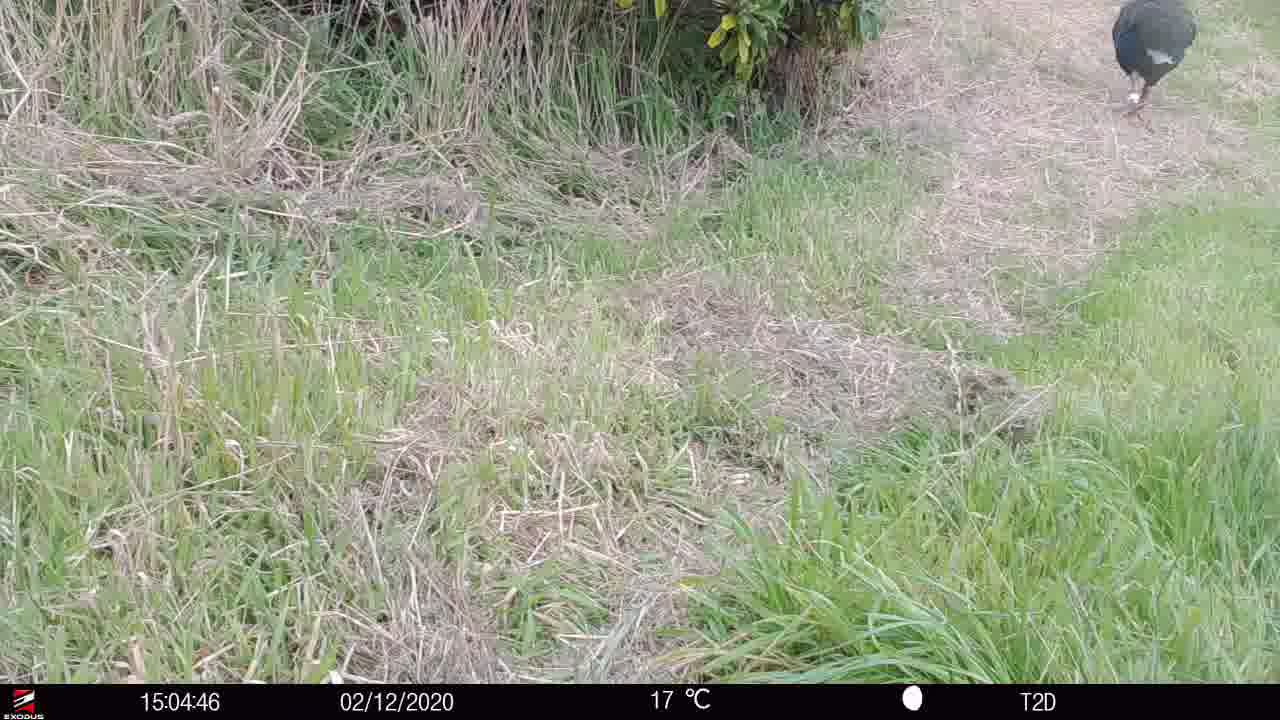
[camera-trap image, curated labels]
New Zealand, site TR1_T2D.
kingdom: Animalia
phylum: Chordata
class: Aves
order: Gruiformes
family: Rallidae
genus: Porphyrio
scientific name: Porphyrio mantelli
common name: takahe